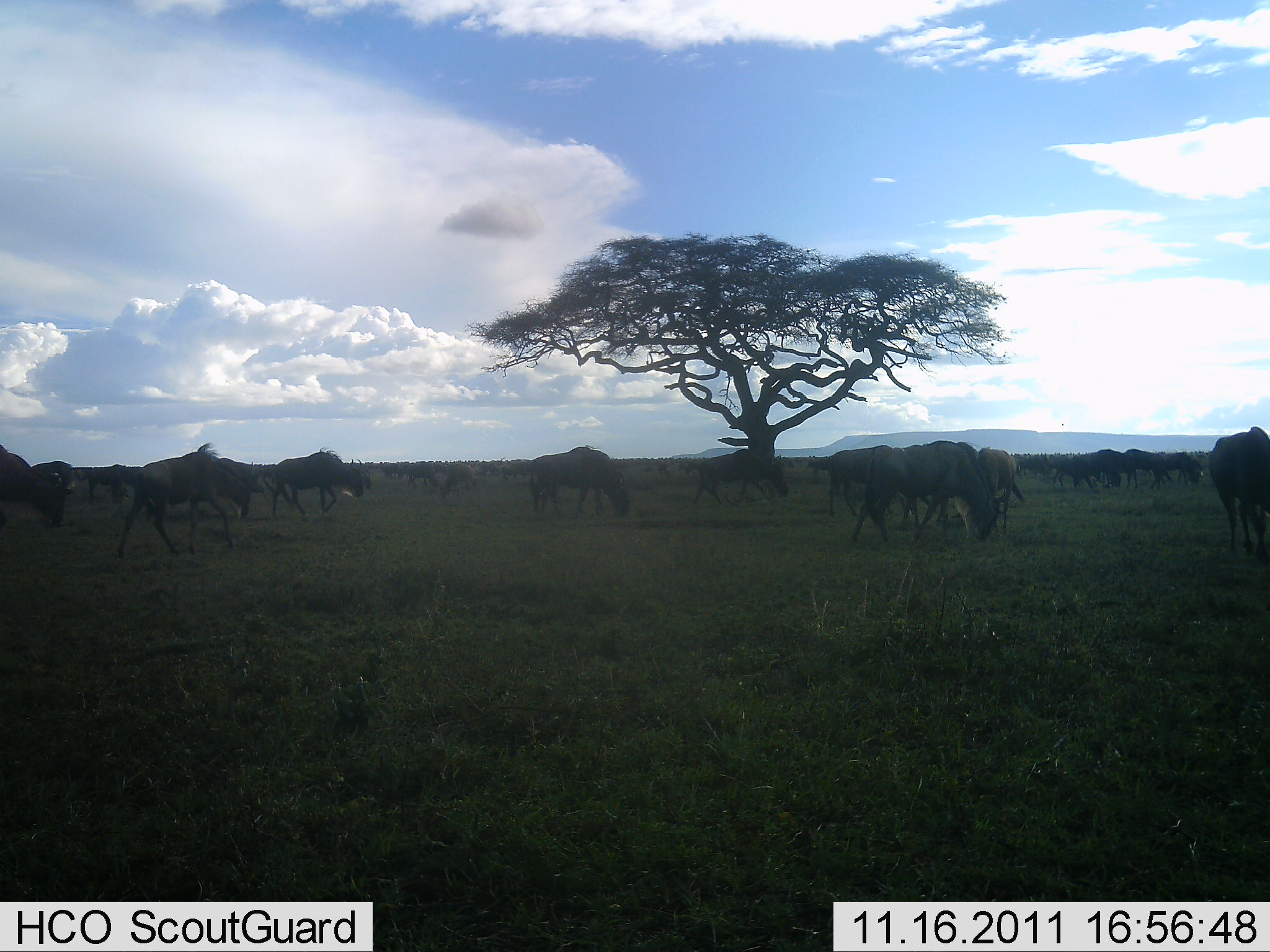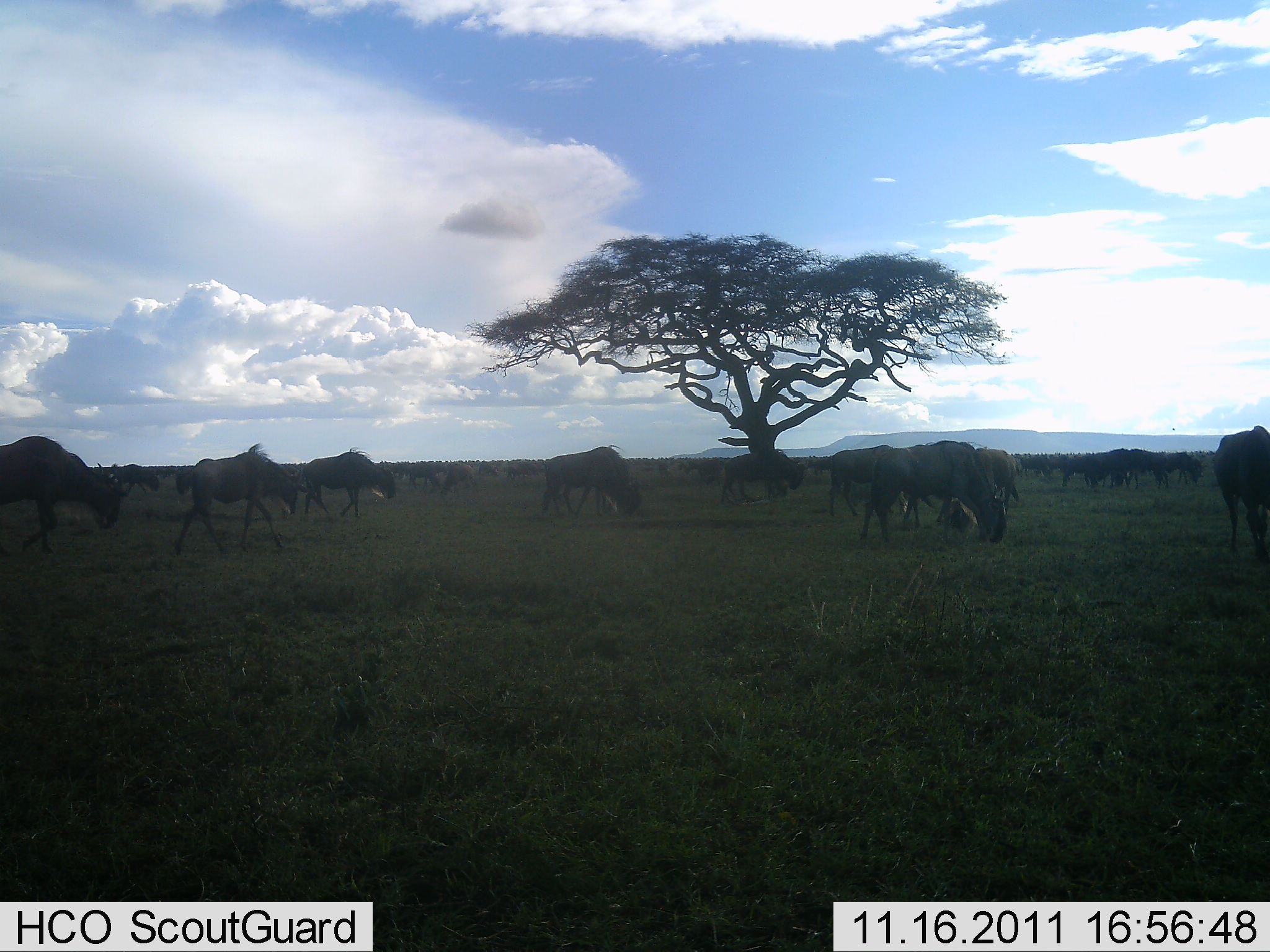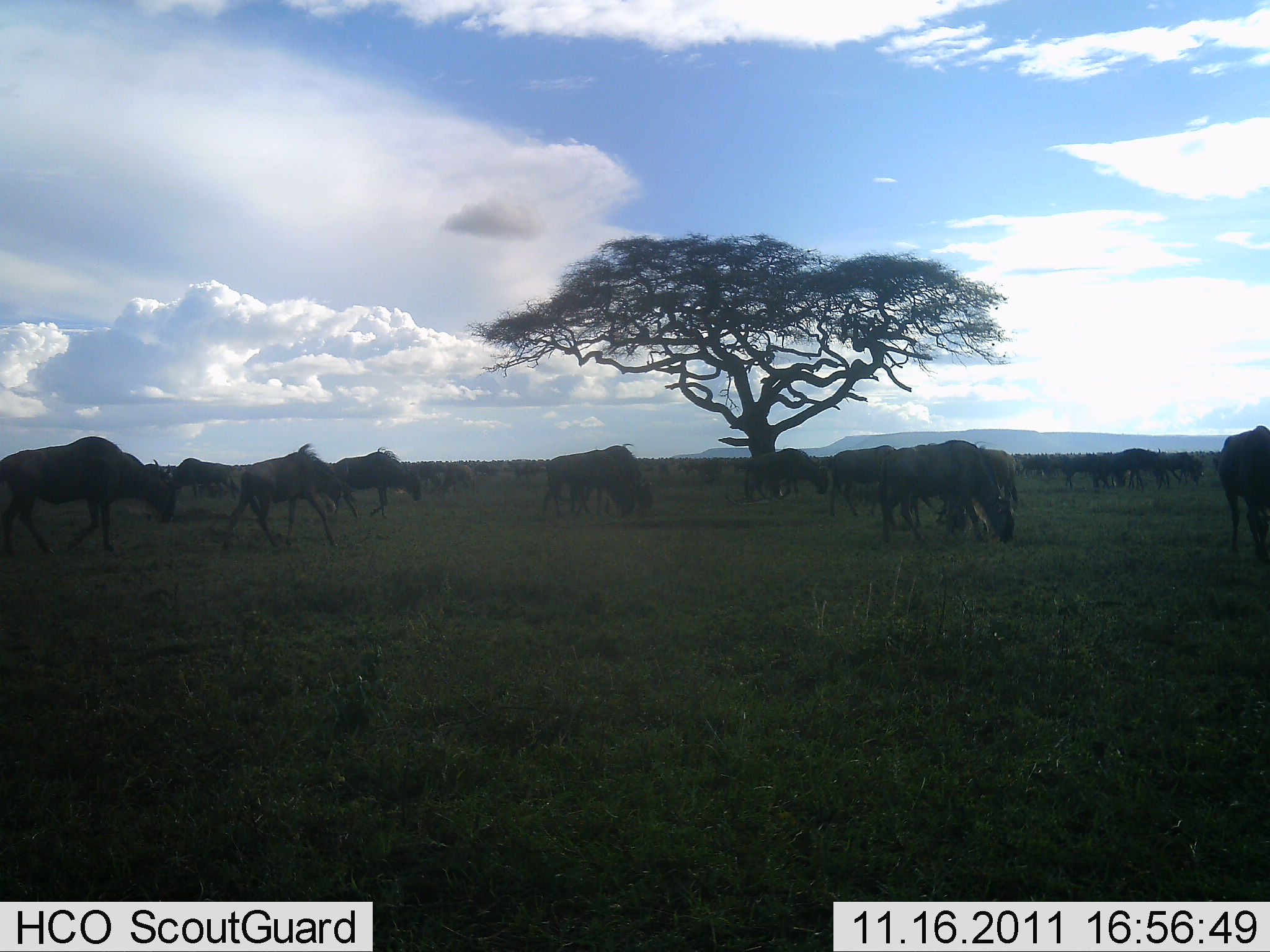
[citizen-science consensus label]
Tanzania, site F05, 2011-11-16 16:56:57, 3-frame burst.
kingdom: Animalia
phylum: Chordata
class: Mammalia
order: Artiodactyla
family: Bovidae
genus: Connochaetes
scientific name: Connochaetes taurinus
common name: blue wildebeest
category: wildebeest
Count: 11-50.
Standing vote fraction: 0%.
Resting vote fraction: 0%.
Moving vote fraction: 67%.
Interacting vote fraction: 8%.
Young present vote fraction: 8%.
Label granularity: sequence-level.